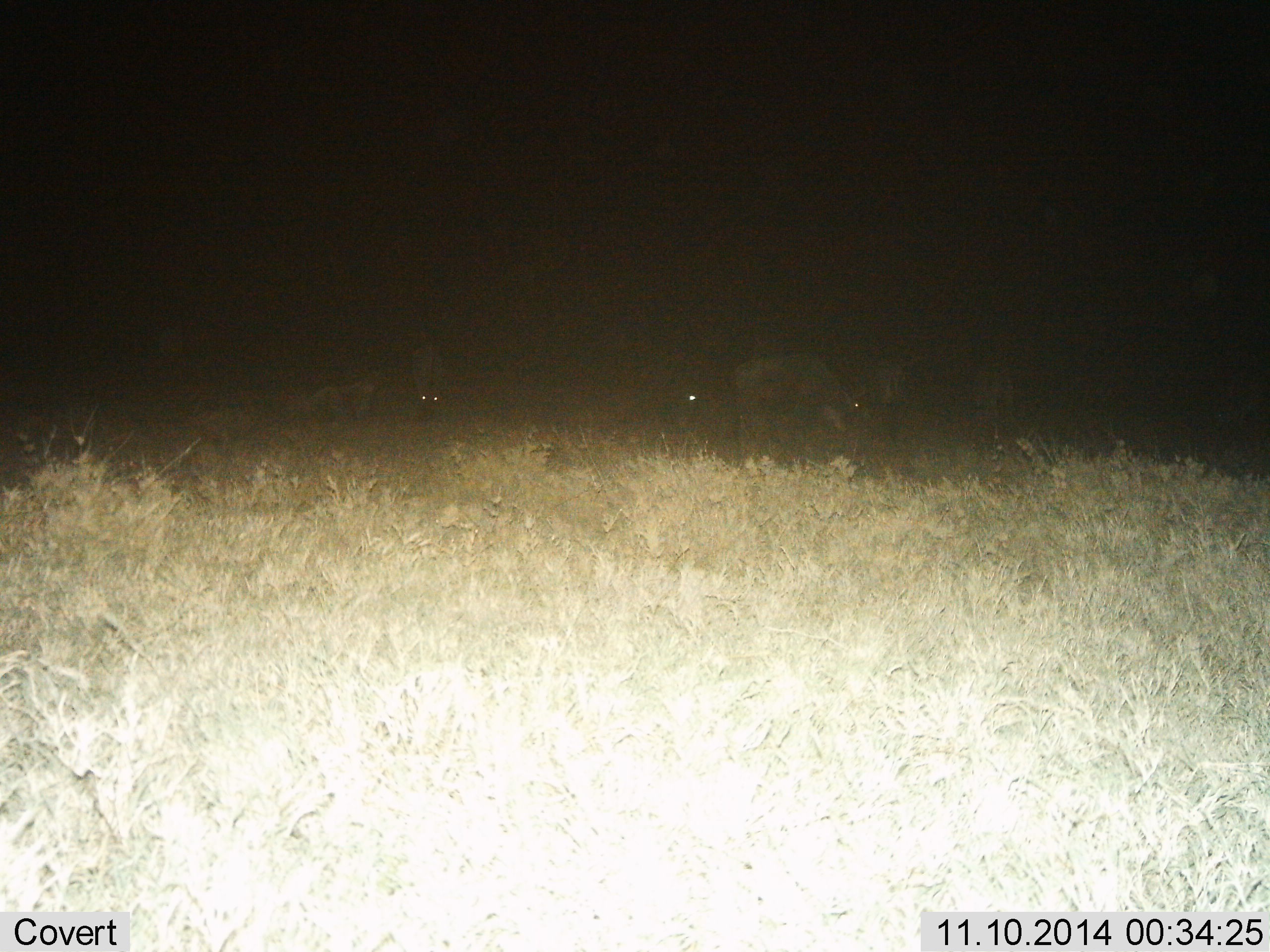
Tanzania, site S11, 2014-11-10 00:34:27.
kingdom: Animalia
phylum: Chordata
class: Mammalia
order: Artiodactyla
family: Bovidae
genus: Connochaetes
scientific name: Connochaetes taurinus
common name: blue wildebeest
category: wildebeest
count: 6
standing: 20%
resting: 40%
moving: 10%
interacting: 0%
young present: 0%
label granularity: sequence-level